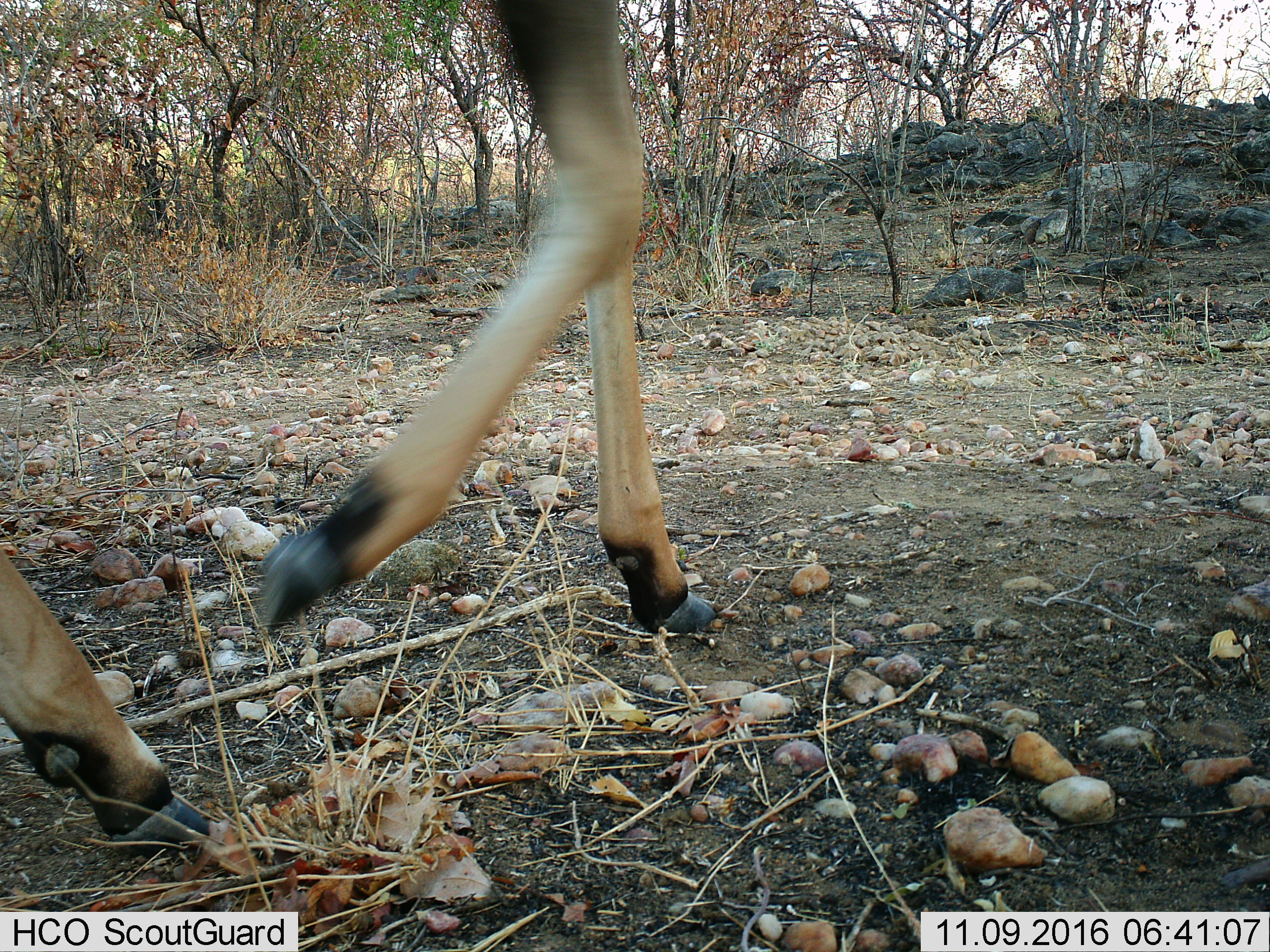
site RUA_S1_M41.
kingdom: Animalia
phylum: Chordata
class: Mammalia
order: Artiodactyla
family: Bovidae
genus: Aepyceros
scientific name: Aepyceros melampus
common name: impala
Impala (Aepyceros melampus), count 1. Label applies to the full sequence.